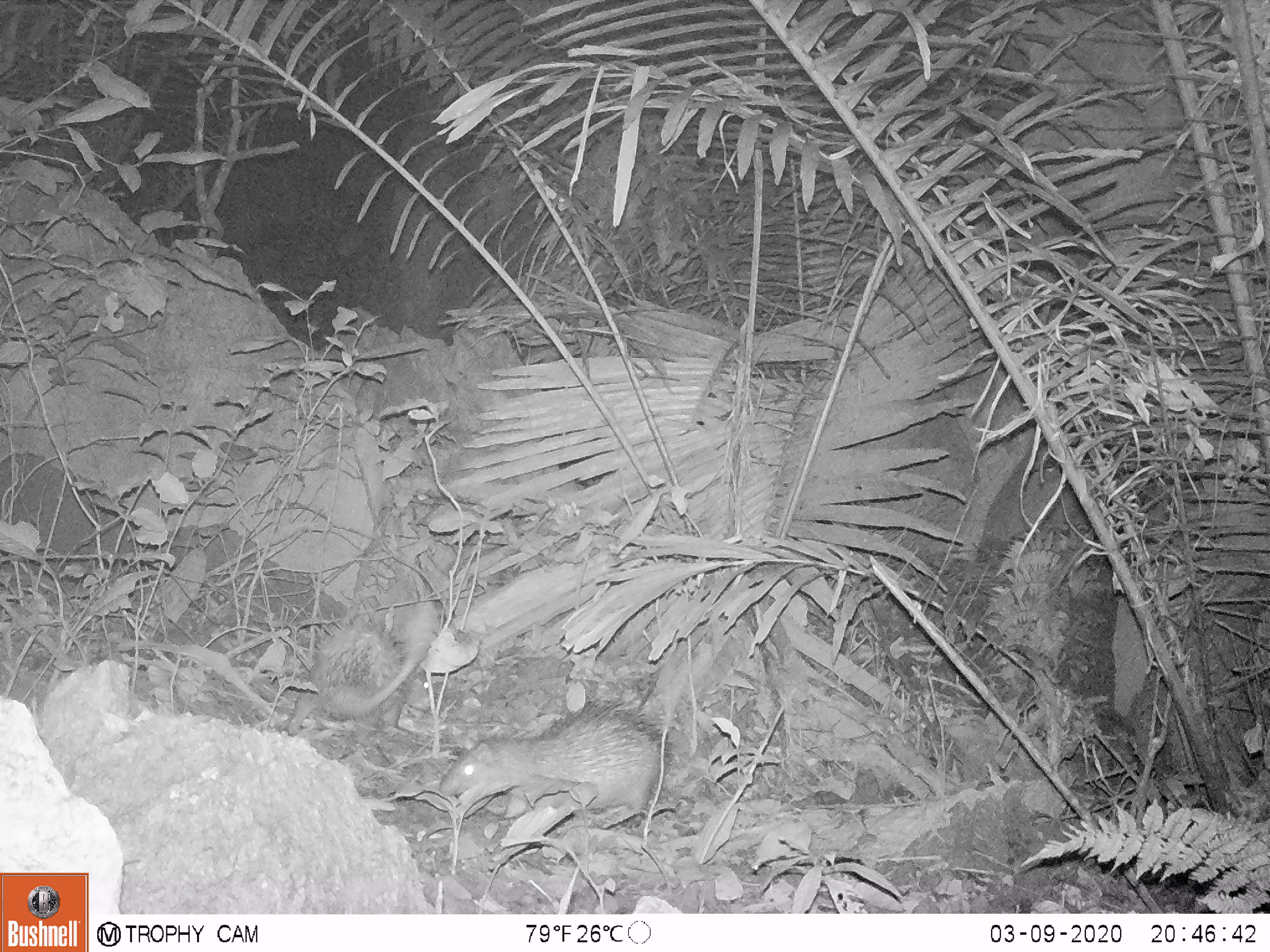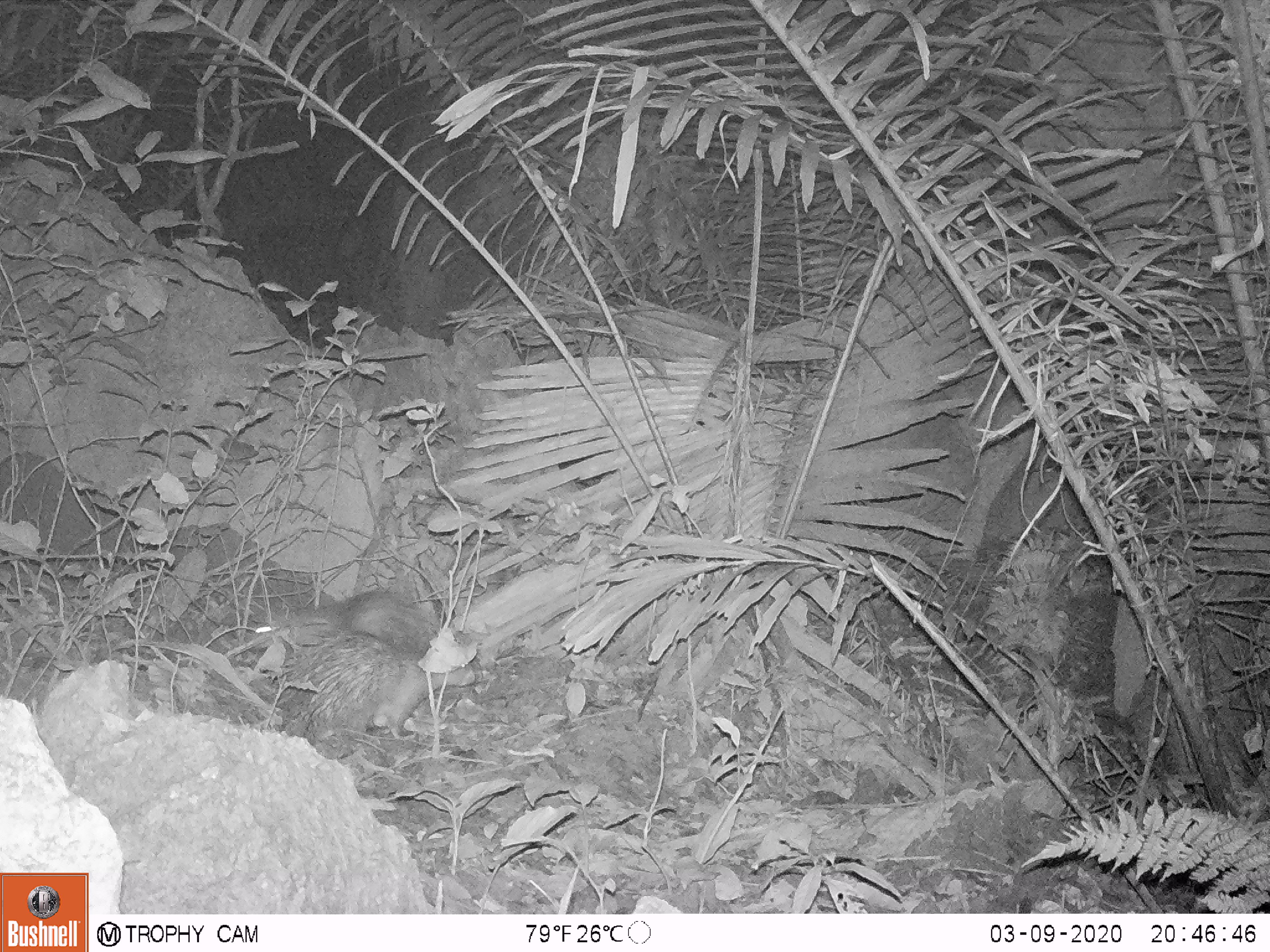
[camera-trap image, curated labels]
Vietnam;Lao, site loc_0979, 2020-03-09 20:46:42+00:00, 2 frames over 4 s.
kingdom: Animalia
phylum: Chordata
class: Mammalia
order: Rodentia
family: Hystricidae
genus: Atherurus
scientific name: Atherurus macrourus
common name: asiatic brush-tailed porcupine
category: asiatic brush tailed porcupine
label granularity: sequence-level